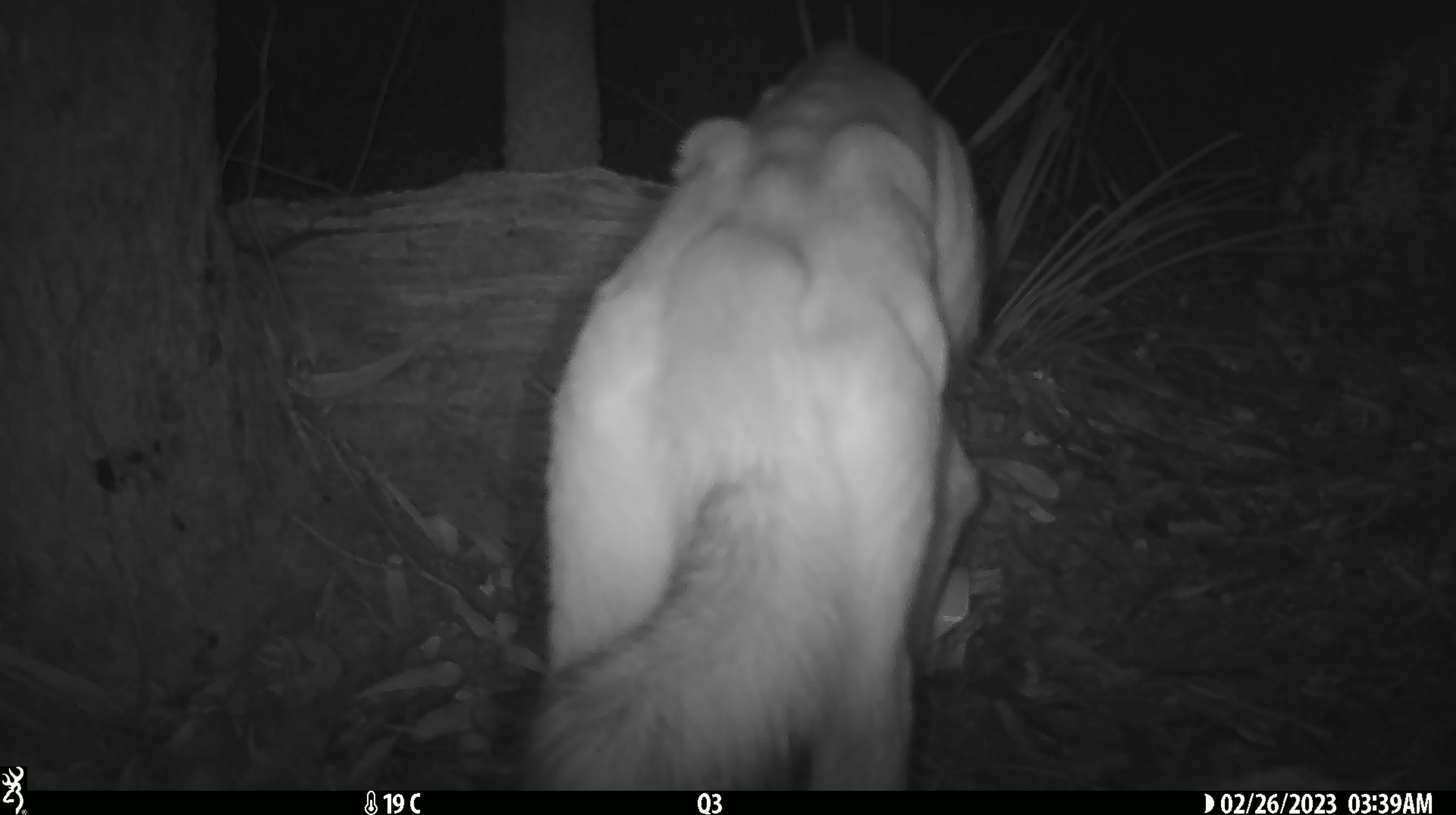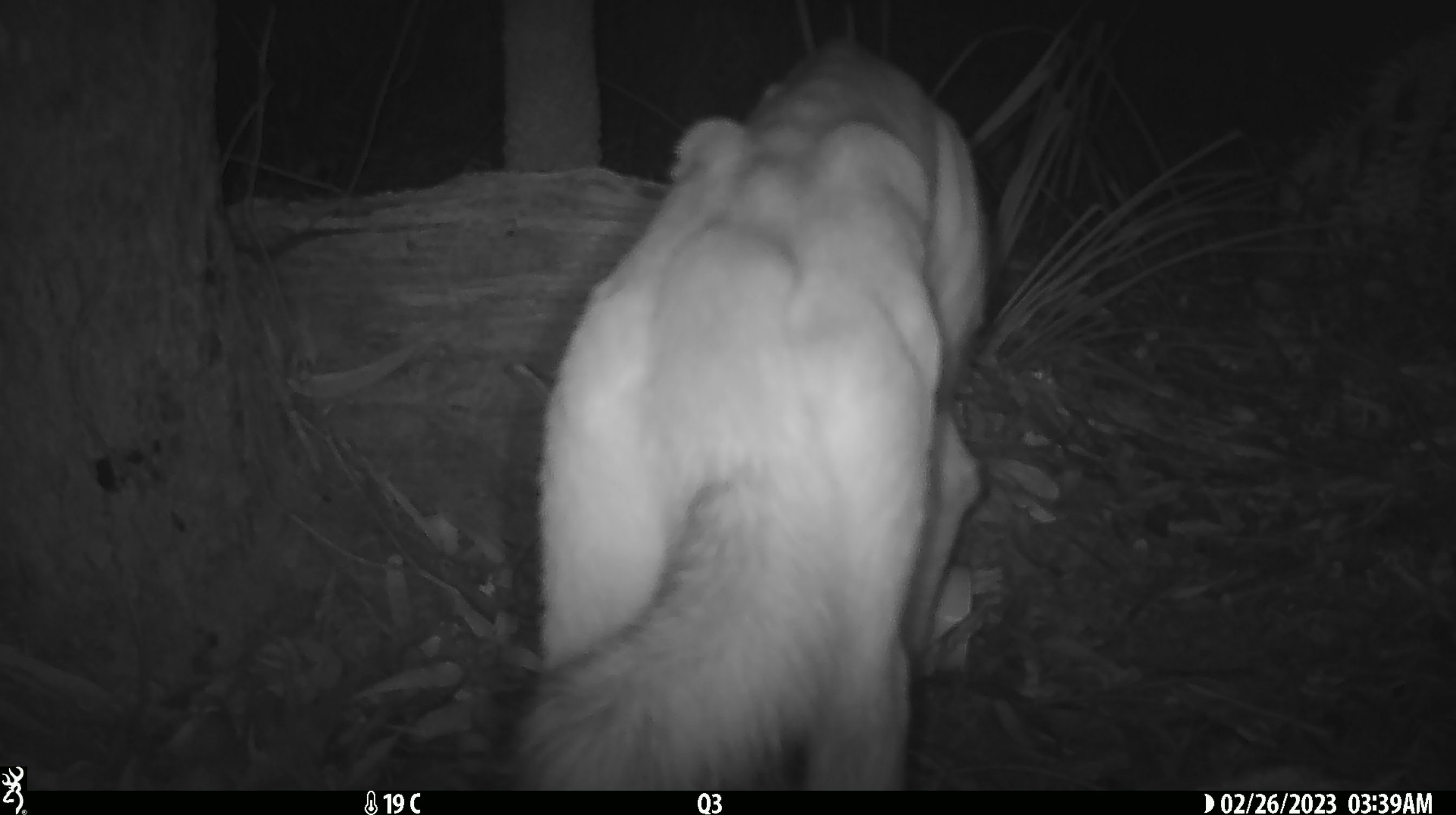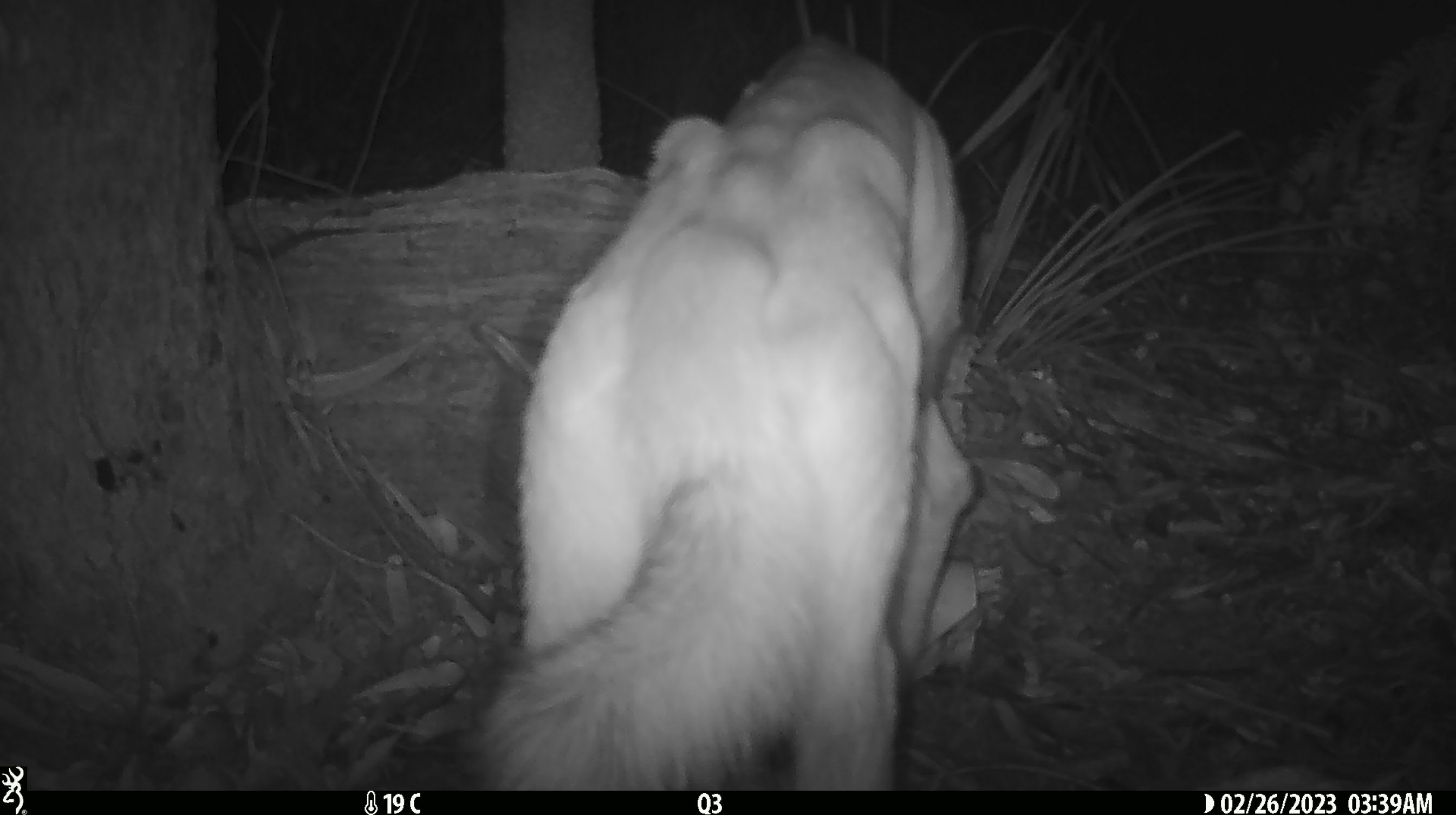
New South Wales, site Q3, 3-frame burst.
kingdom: Animalia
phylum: Chordata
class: Mammalia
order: Carnivora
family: Canidae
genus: Canis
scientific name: Canis familiaris dingo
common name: dingo